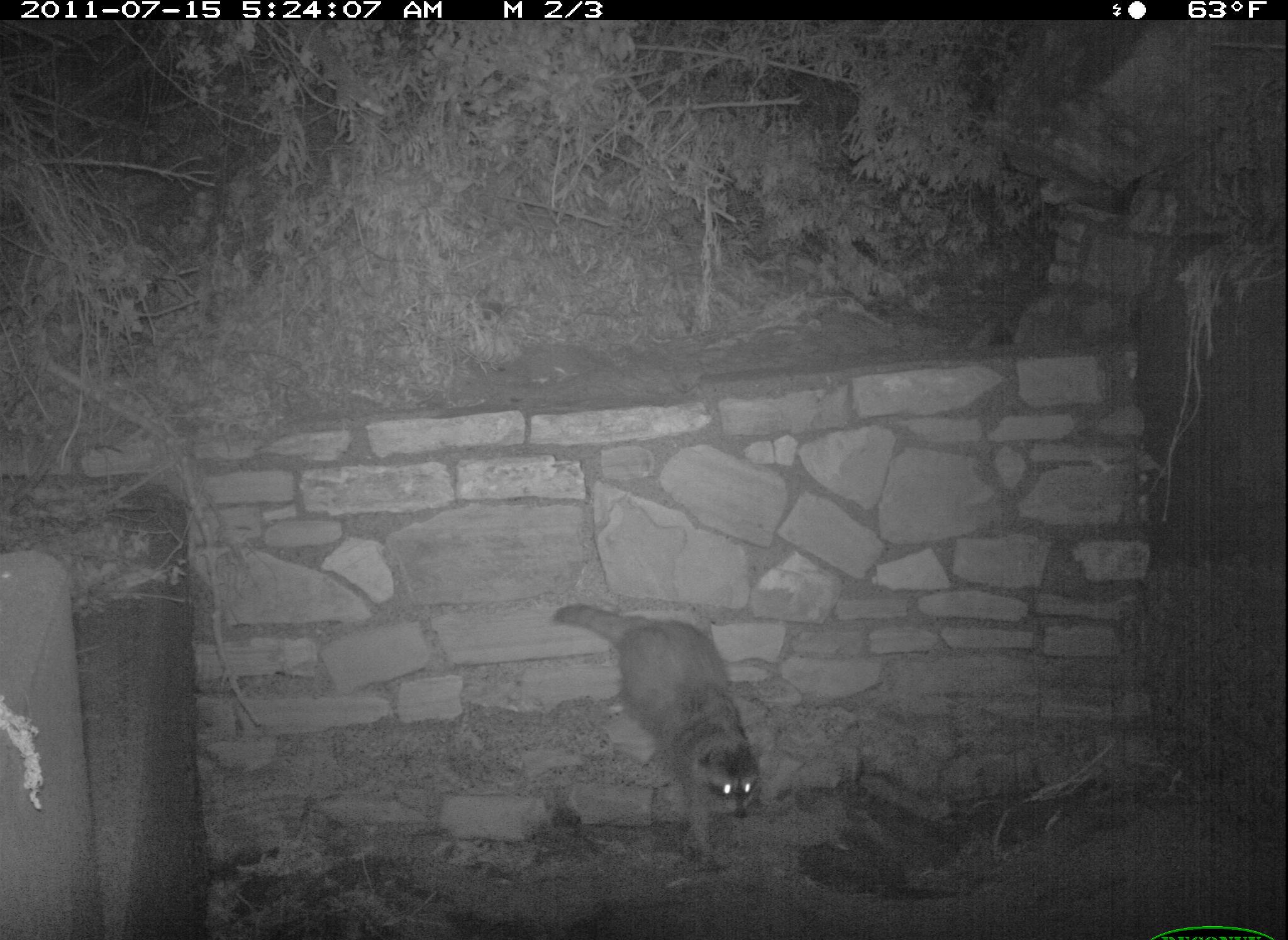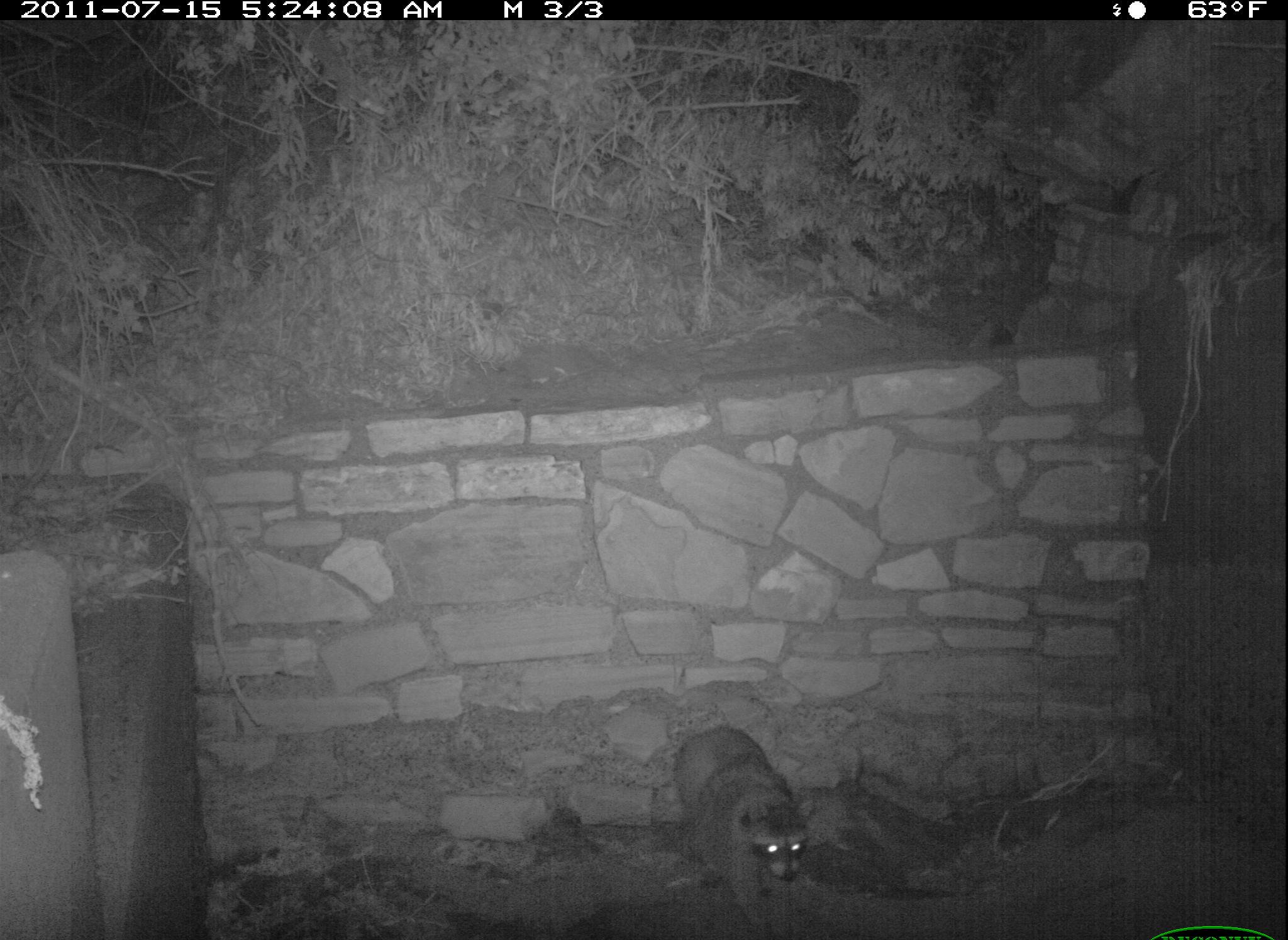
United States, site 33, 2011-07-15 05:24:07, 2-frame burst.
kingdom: Animalia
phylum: Chordata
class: Mammalia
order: Carnivora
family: Procyonidae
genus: Procyon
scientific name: Procyon lotor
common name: raccoon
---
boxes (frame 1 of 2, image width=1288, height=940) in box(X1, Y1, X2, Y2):
raccoon: box(539, 565, 797, 879)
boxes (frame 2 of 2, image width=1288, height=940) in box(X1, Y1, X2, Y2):
raccoon: box(650, 712, 855, 937)